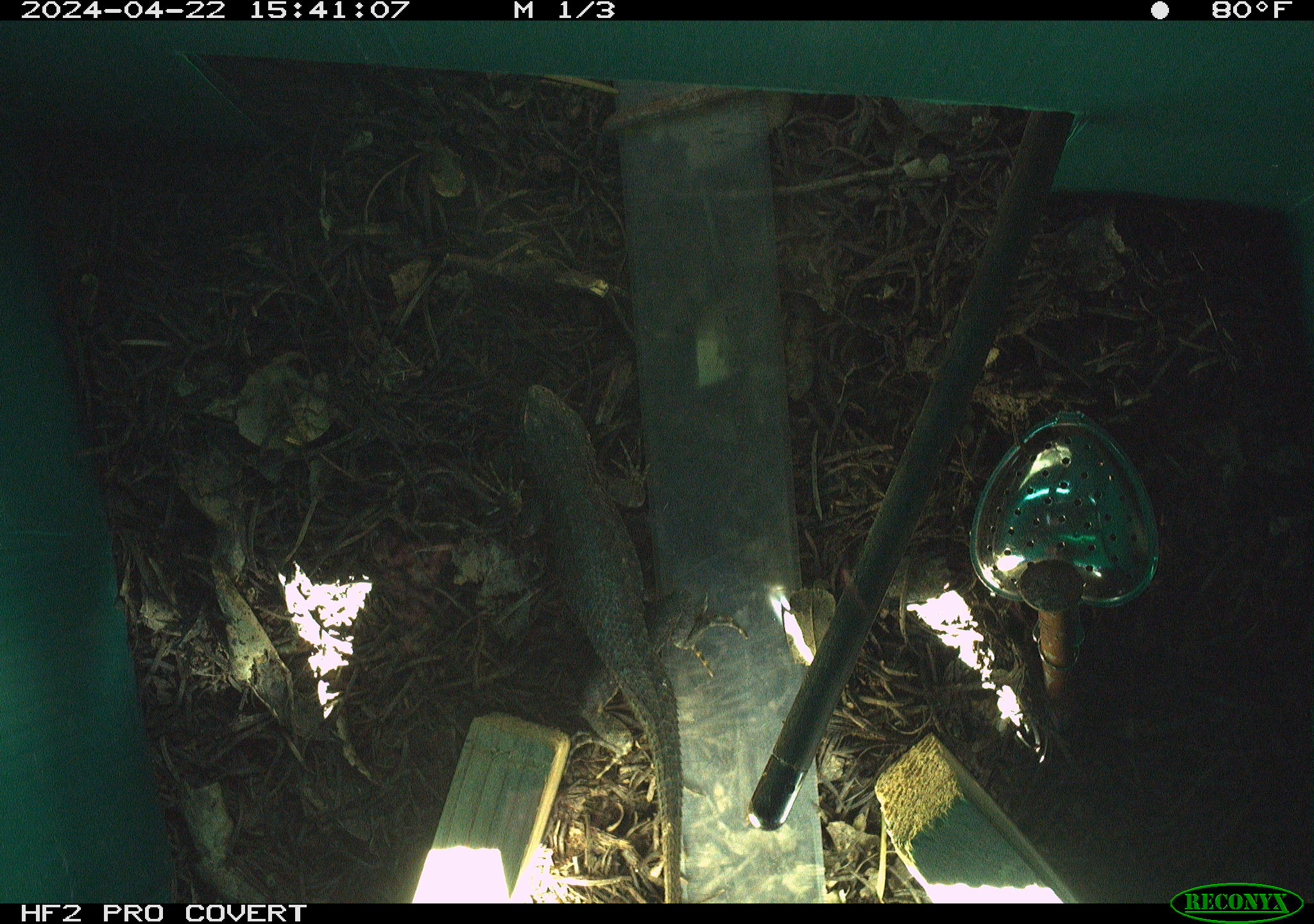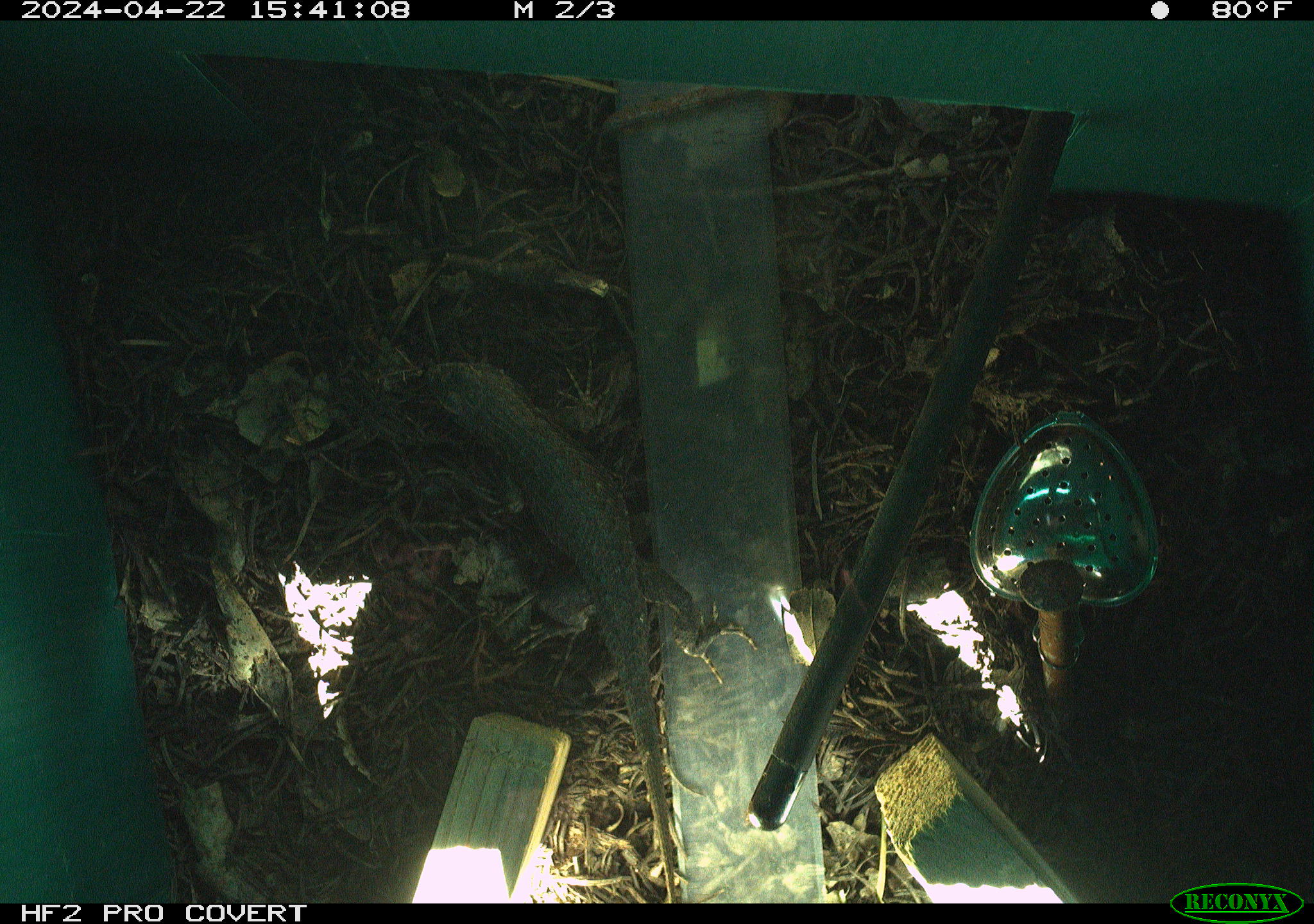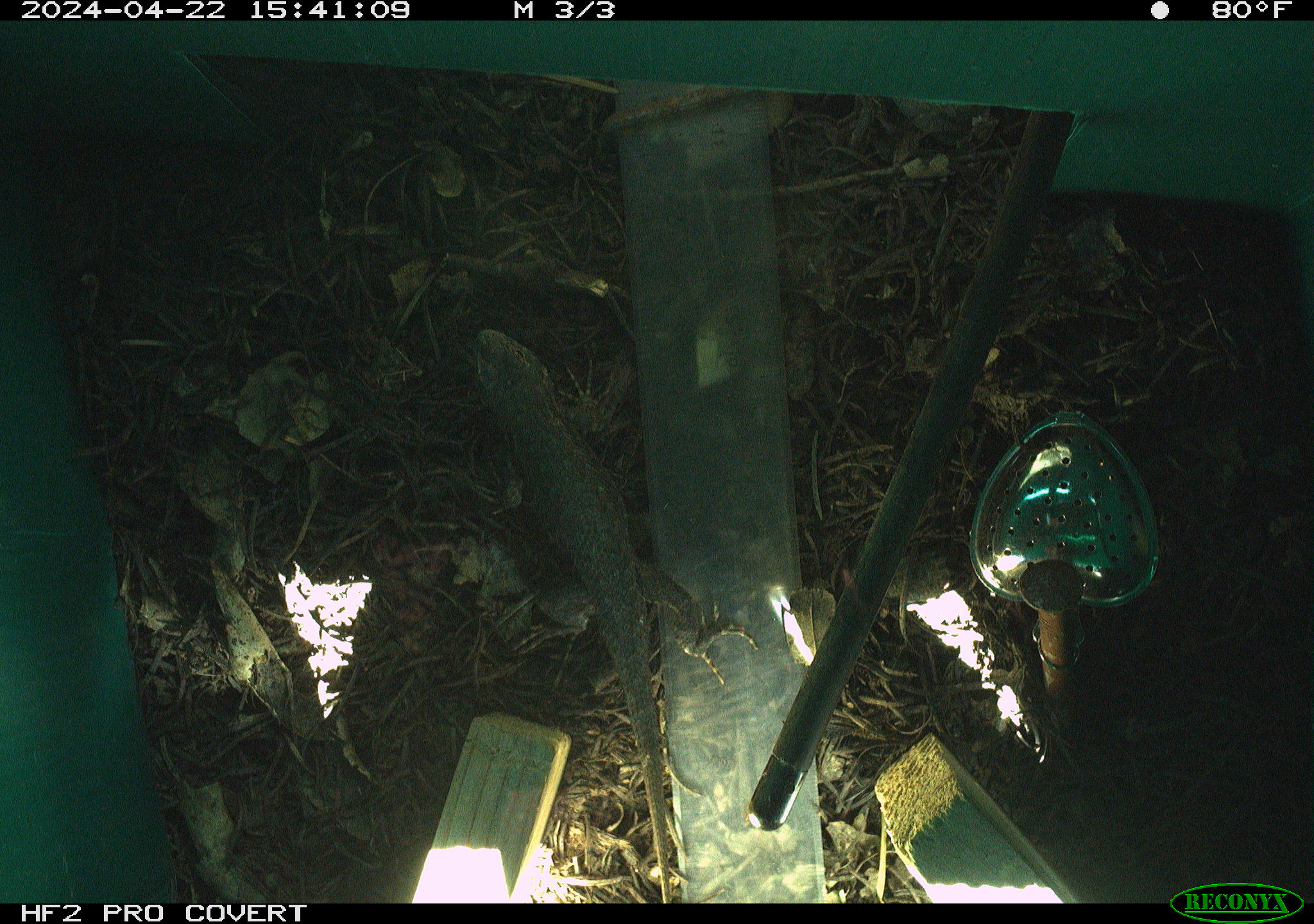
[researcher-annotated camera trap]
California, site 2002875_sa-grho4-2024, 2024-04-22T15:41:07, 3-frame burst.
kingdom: Animalia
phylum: Chordata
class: Reptilia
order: Squamata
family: Phrynosomatidae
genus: Sceloporus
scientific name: Sceloporus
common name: spiny lizards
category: sceloporus species